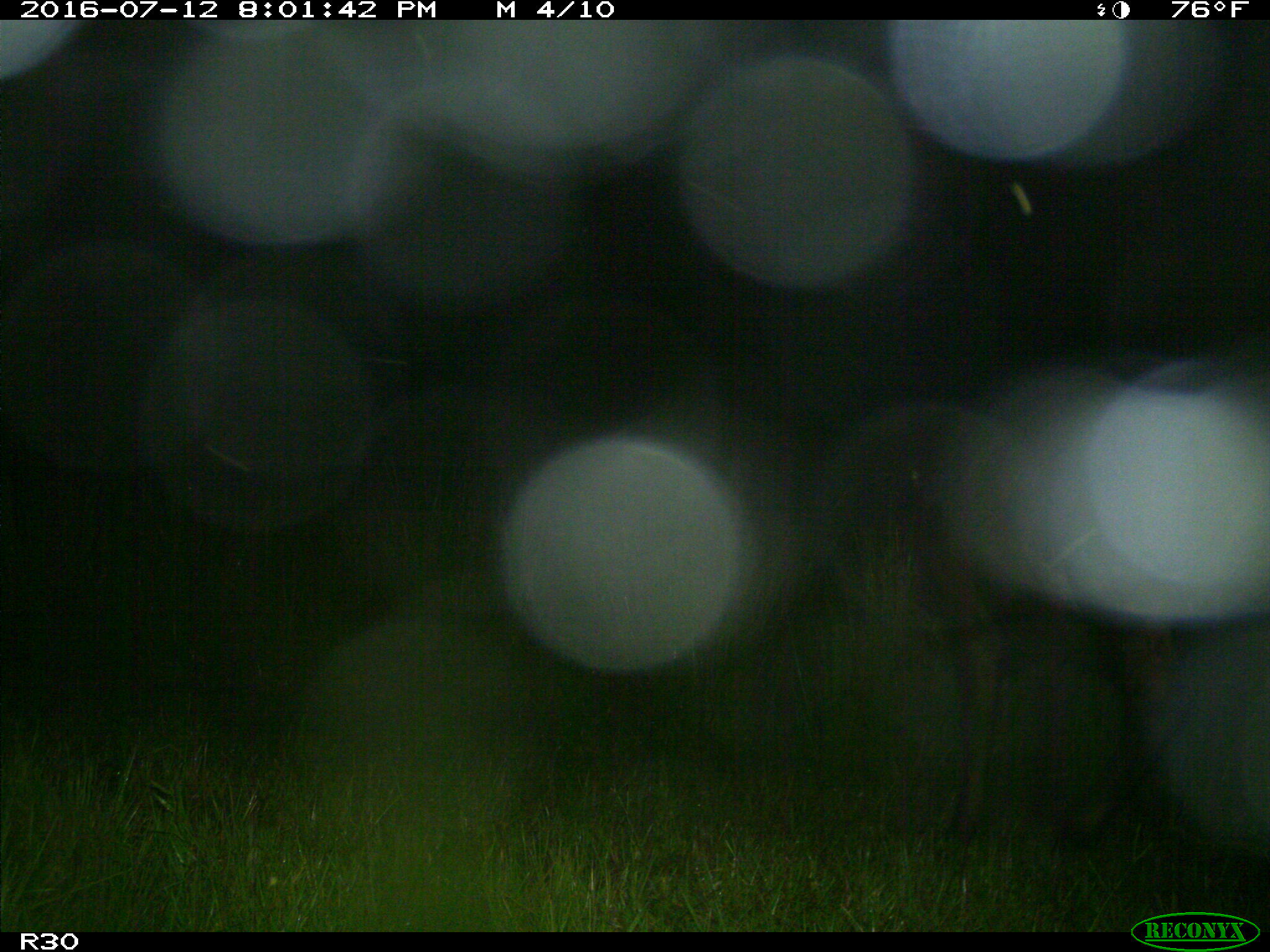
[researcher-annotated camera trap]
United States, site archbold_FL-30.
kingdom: Animalia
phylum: Chordata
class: Mammalia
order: Artiodactyla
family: Bovidae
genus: Bos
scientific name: Bos taurus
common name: domestic cow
Bos taurus (domestic cow).